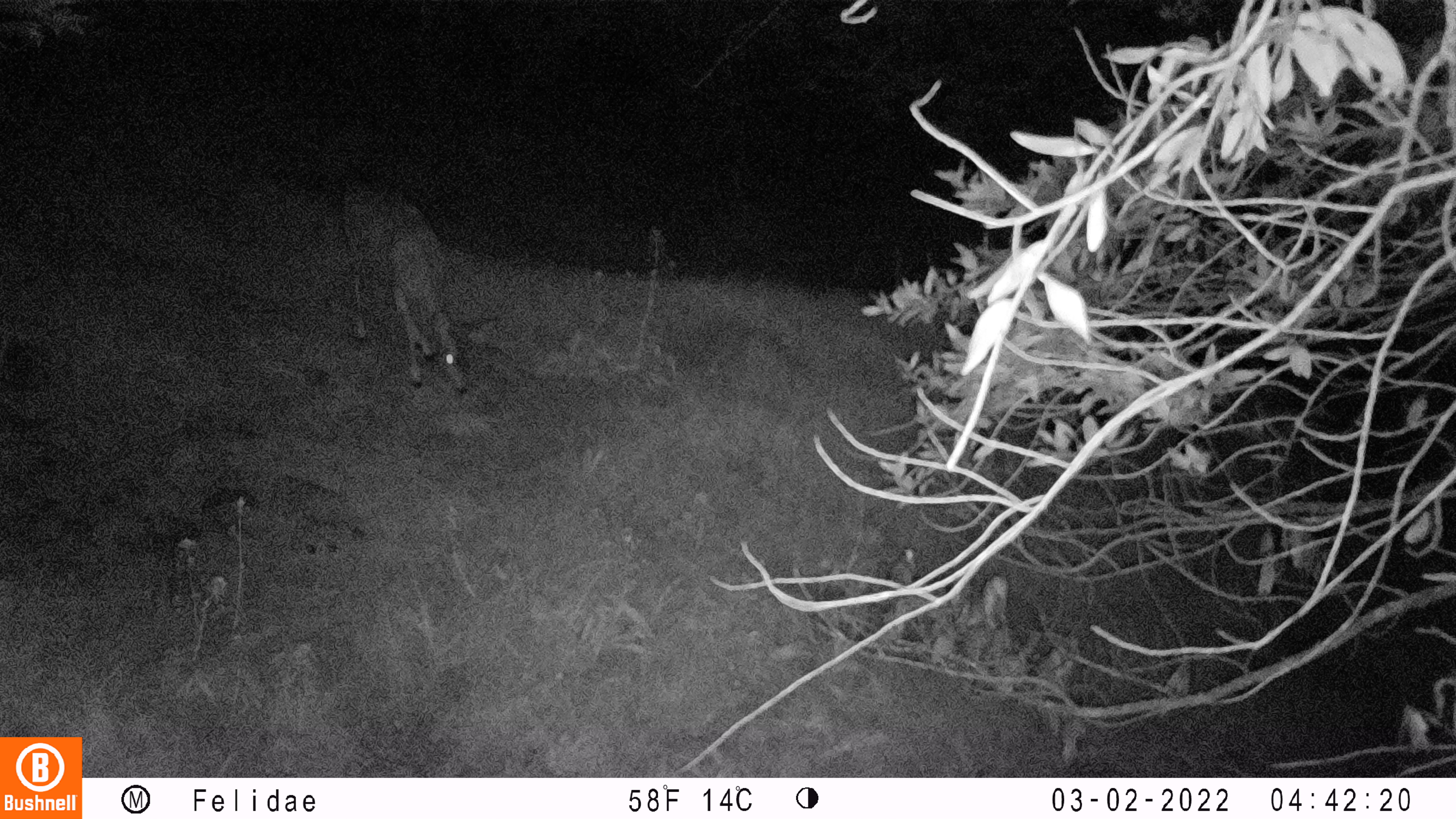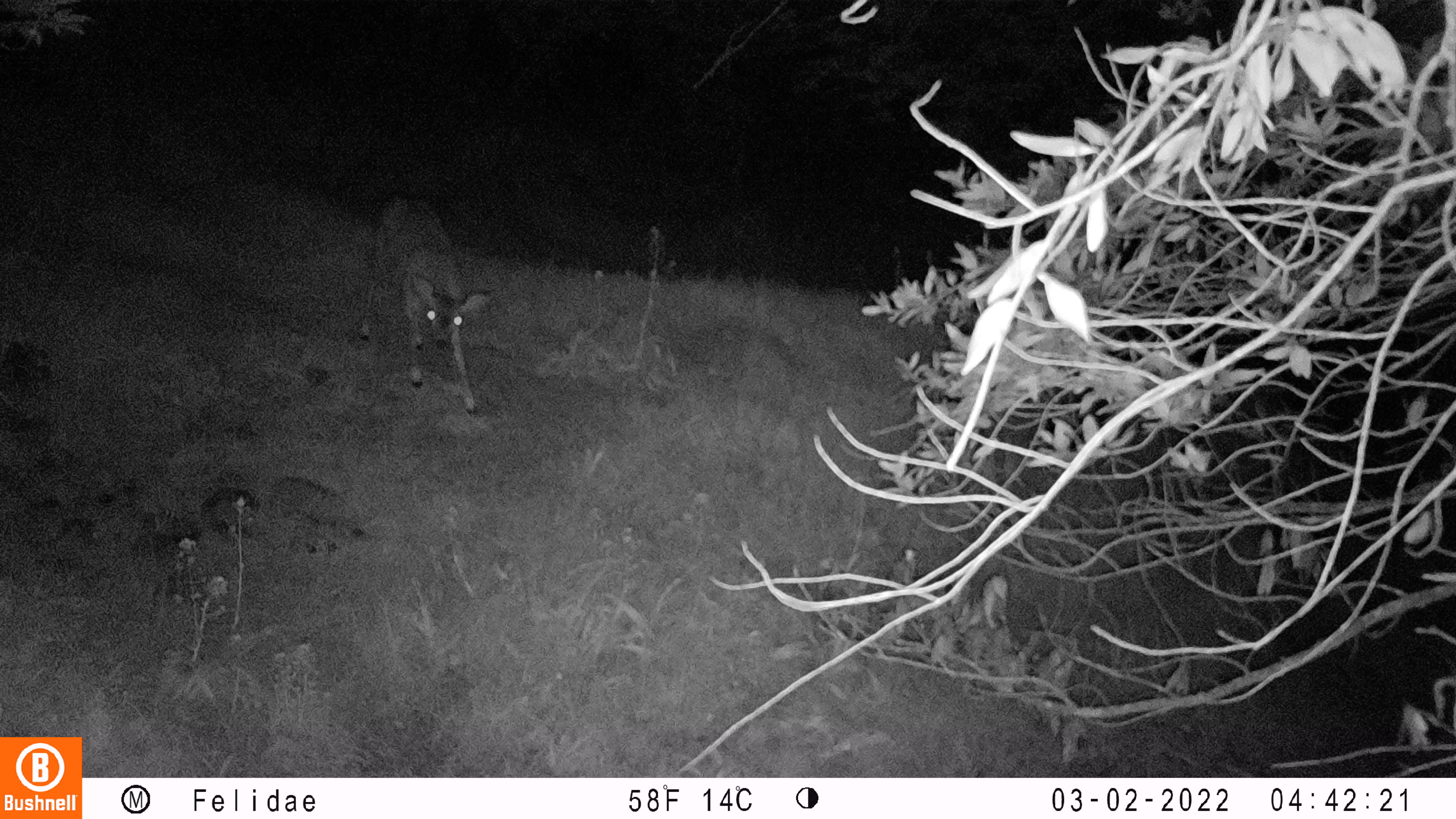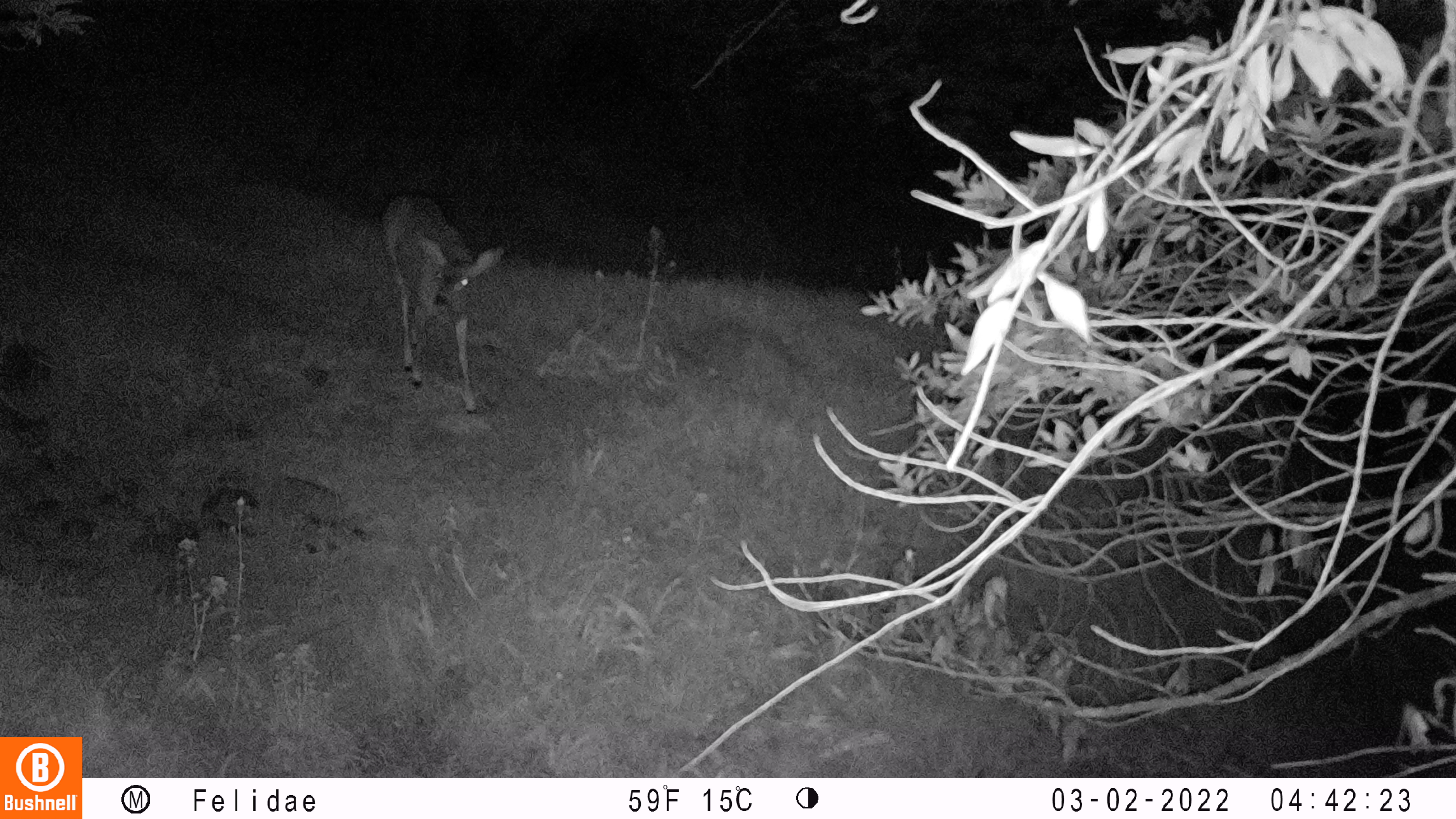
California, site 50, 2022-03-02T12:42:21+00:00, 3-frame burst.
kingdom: Animalia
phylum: Chordata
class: Mammalia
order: Artiodactyla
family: Cervidae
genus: Odocoileus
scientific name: Odocoileus hemionus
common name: mule deer